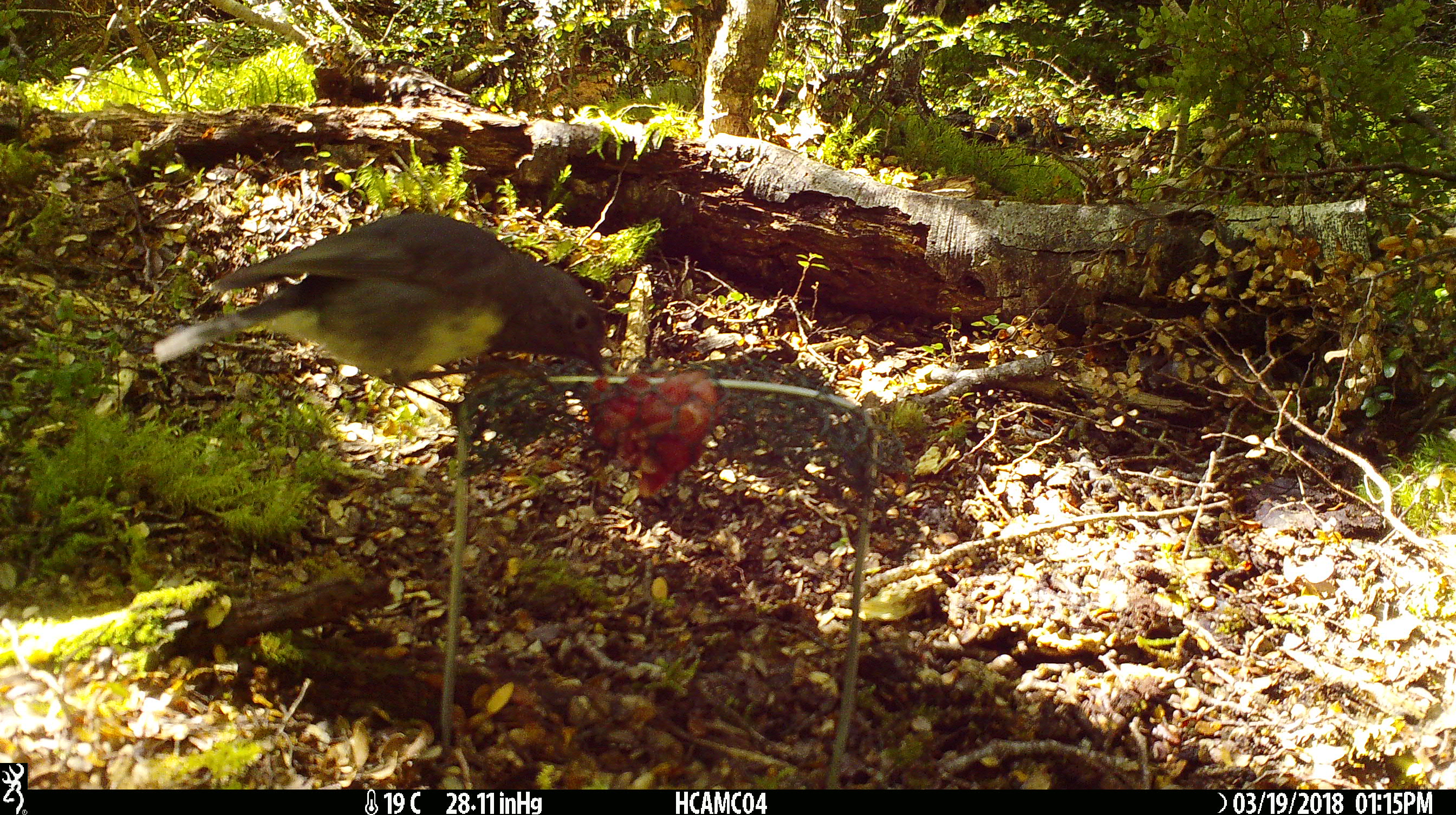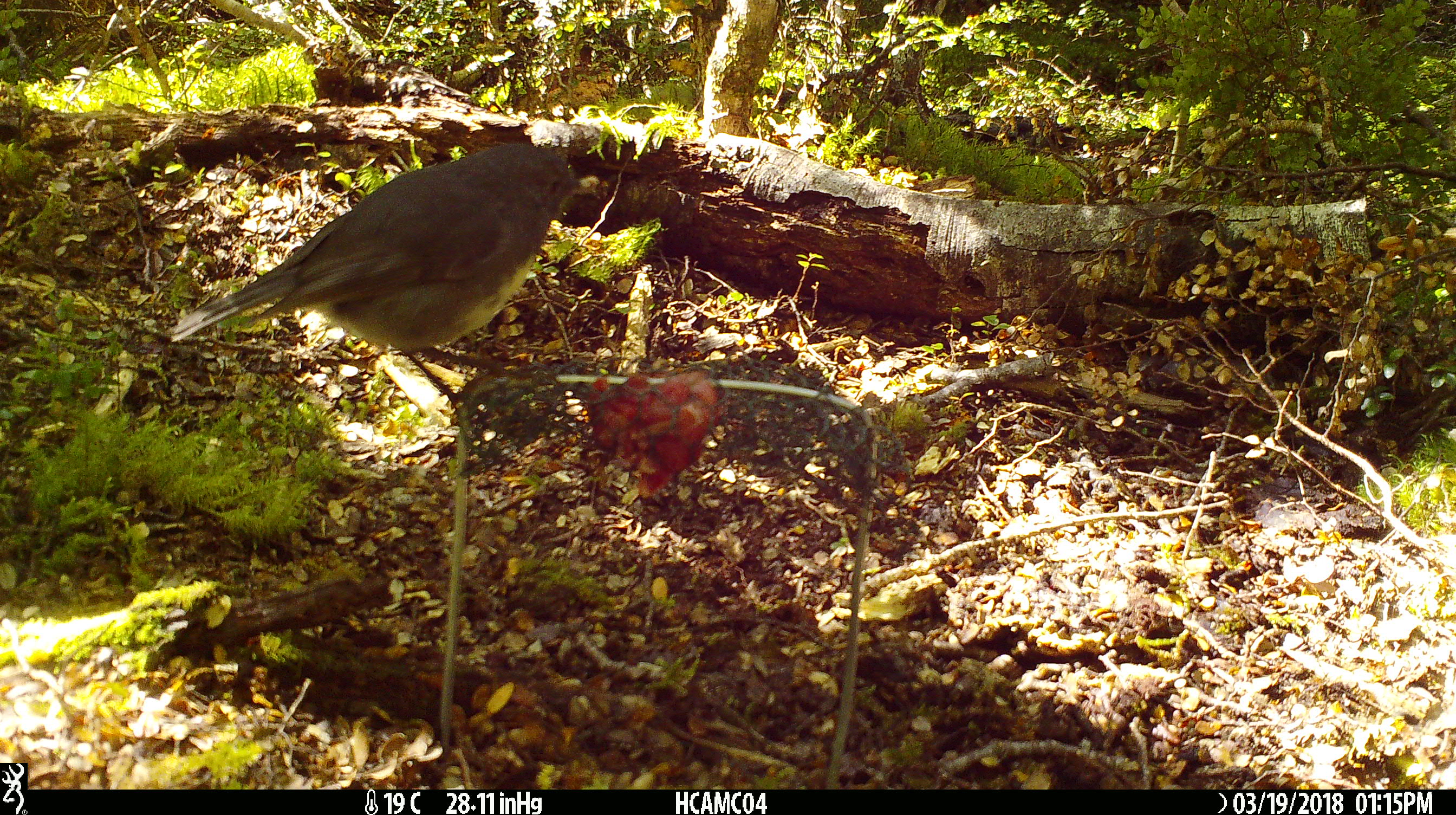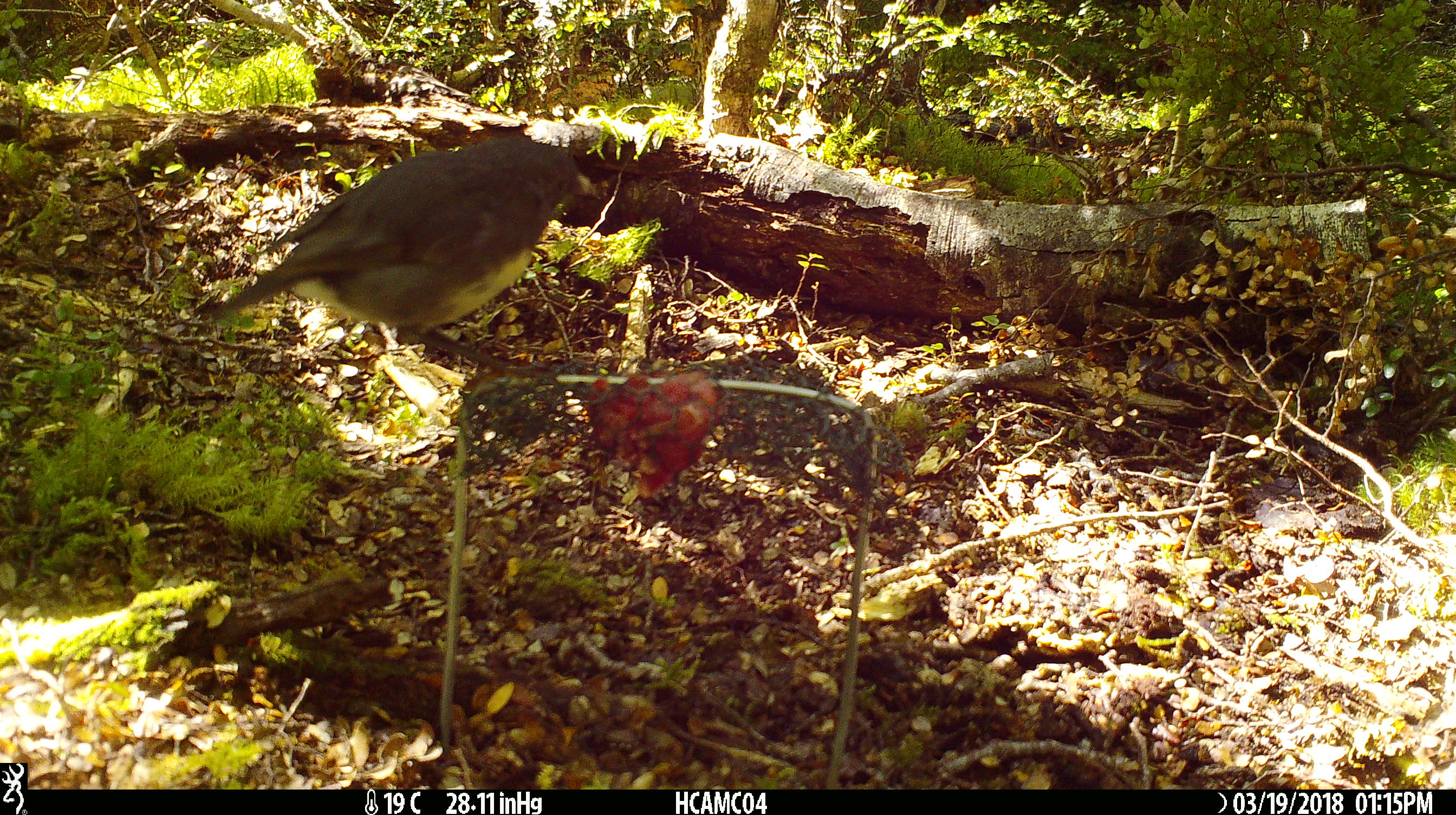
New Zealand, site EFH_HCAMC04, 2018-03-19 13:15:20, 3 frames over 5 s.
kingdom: Animalia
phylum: Chordata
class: Aves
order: Passeriformes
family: Petroicidae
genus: Petroica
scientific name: Petroica australis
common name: new zealand robin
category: robin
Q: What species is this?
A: Robin (new zealand robin) (Petroica australis).